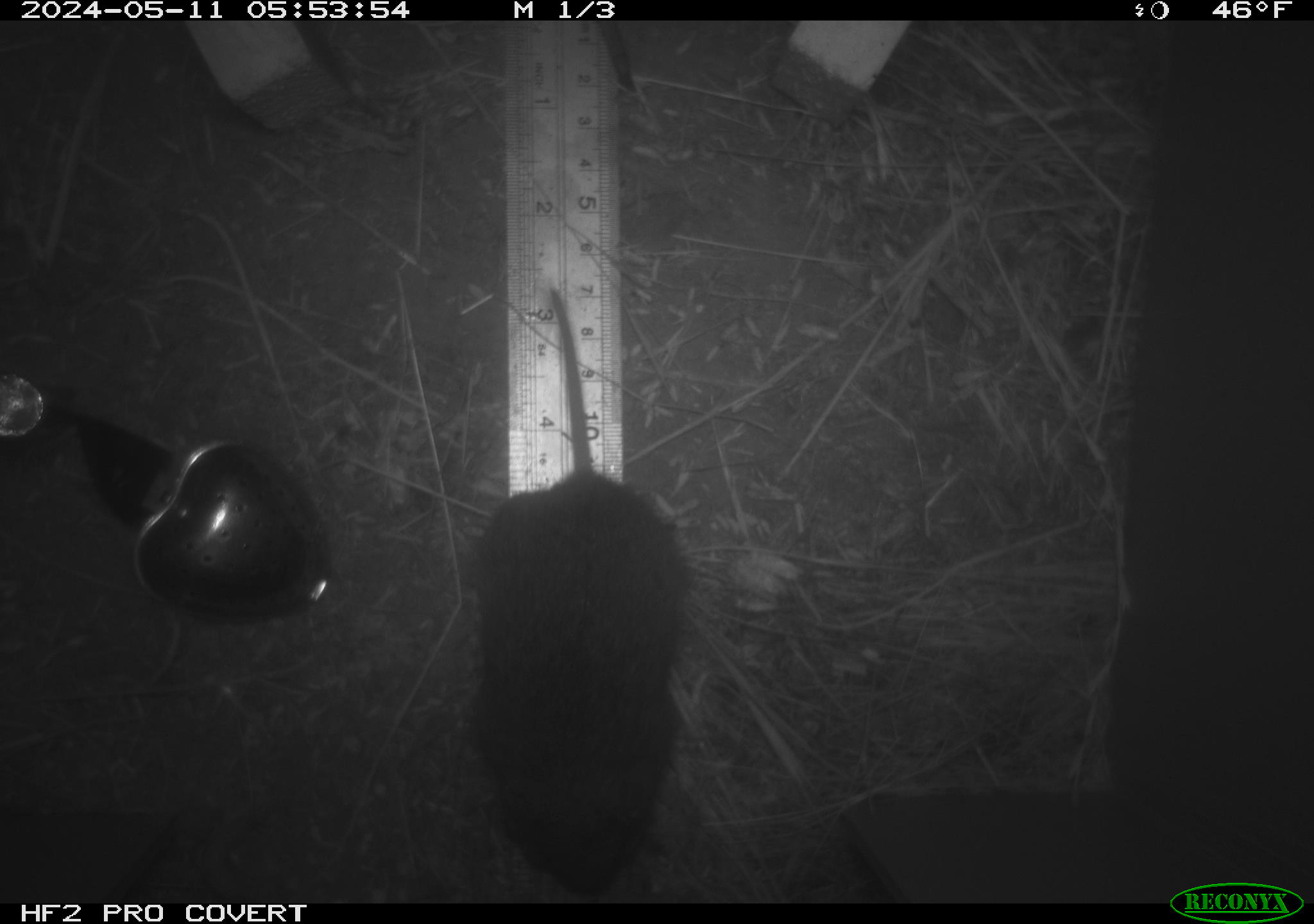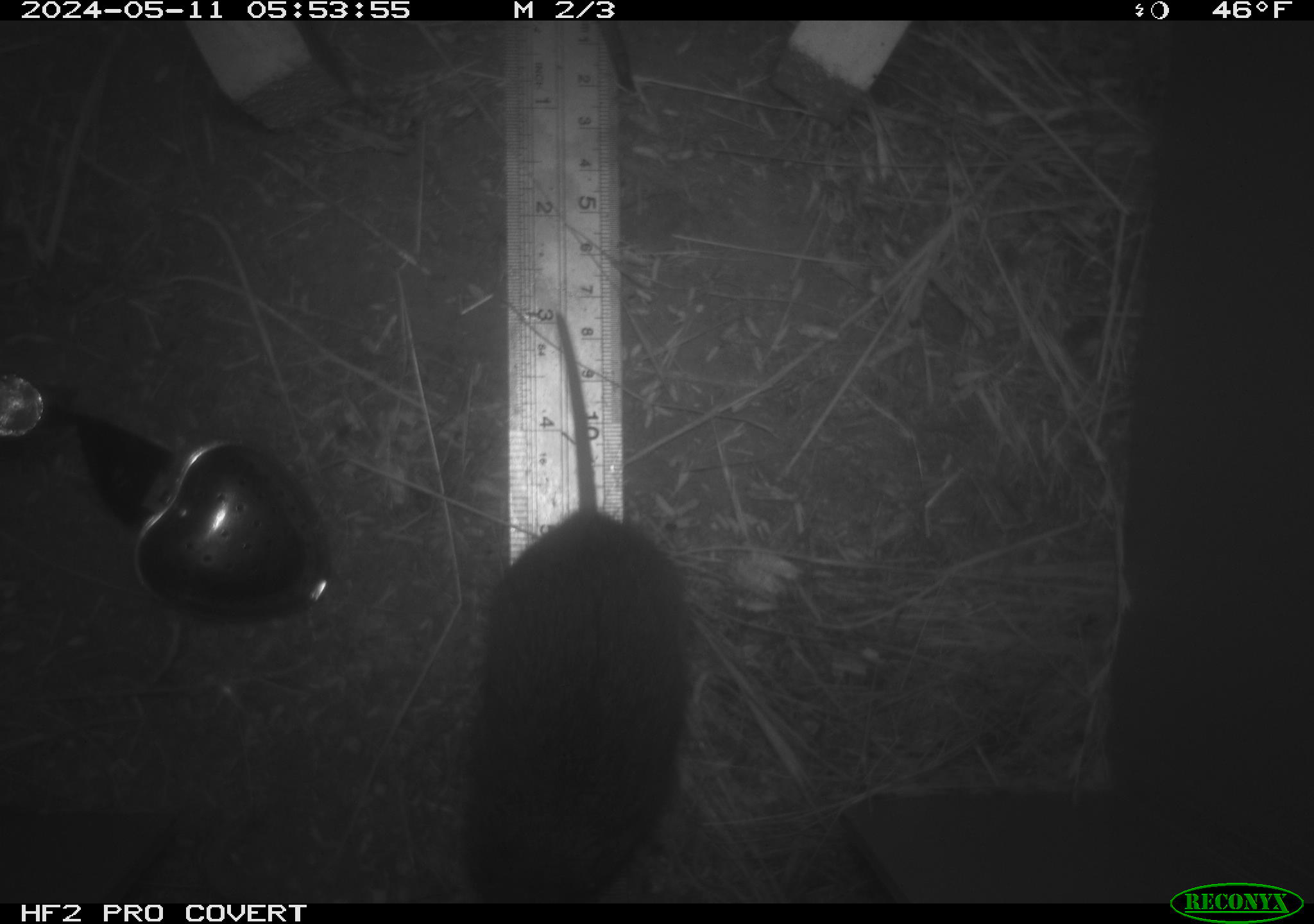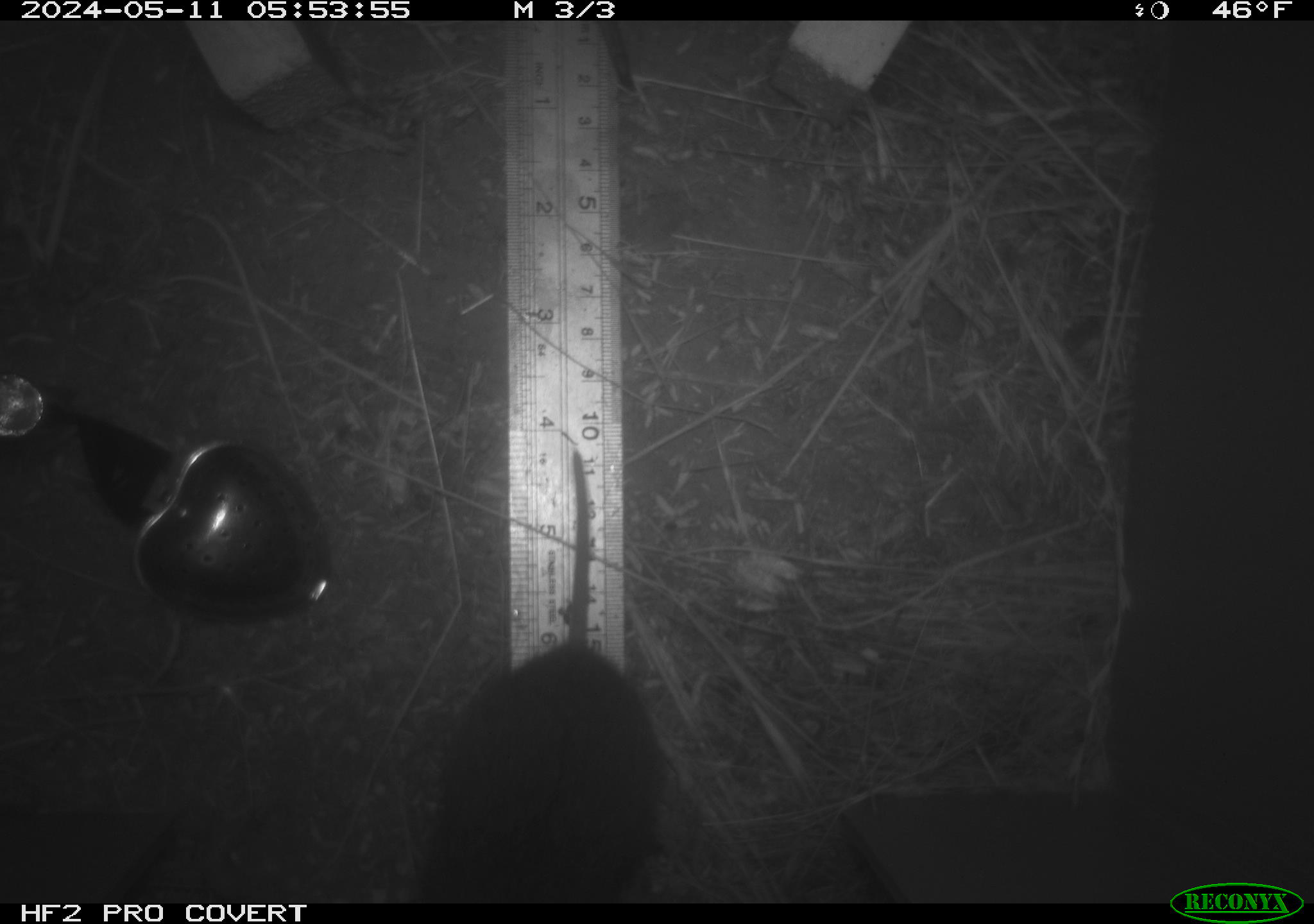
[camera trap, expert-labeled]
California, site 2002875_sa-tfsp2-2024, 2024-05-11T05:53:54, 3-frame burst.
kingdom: Animalia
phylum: Chordata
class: Mammalia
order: Rodentia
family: Cricetidae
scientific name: Arvicolinae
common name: voles, lemmings, and muskrats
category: arvicolinae subfamily